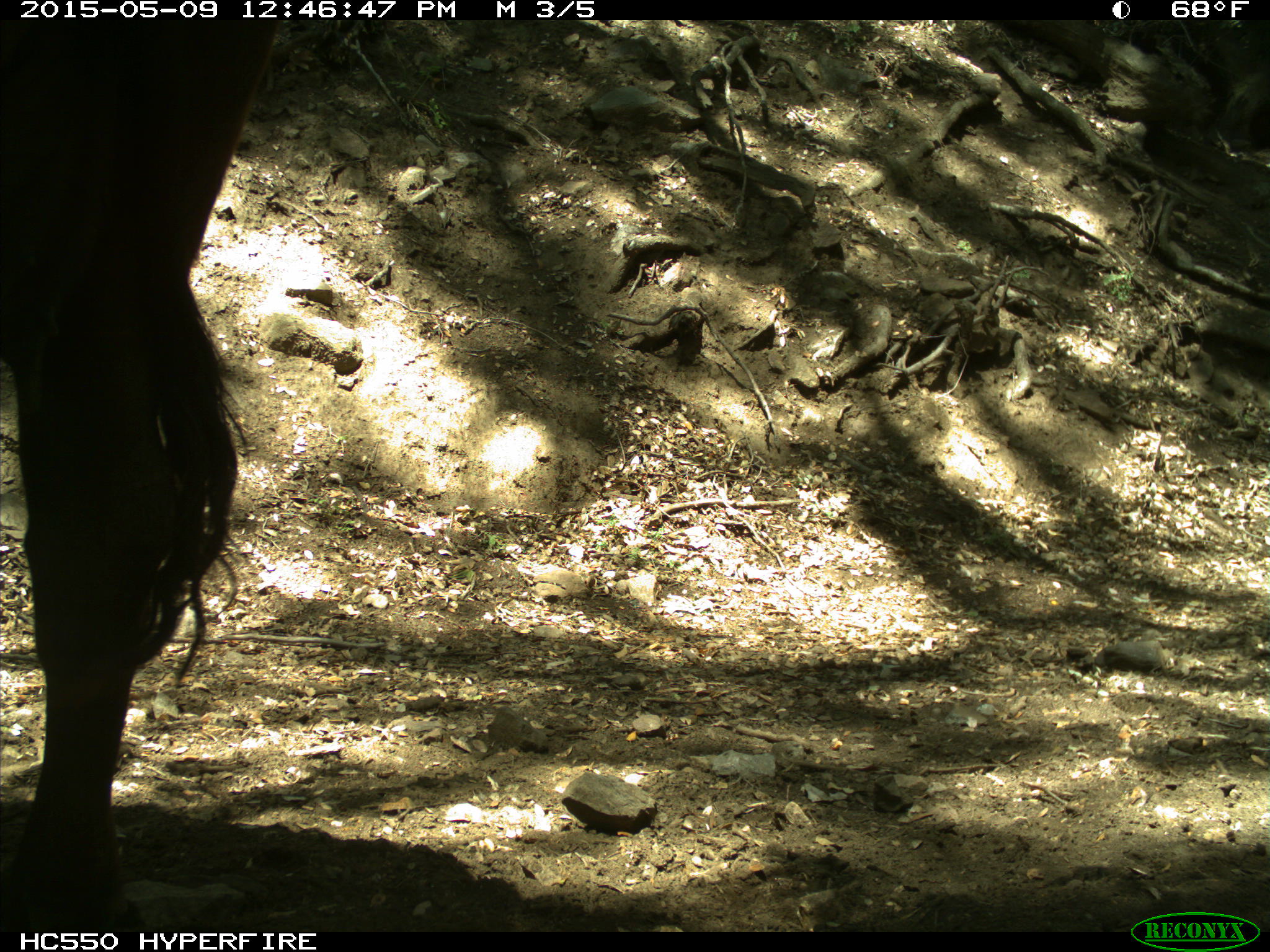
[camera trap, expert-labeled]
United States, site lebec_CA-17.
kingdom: Animalia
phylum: Chordata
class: Mammalia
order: Artiodactyla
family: Bovidae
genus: Bos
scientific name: Bos taurus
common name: domestic cow